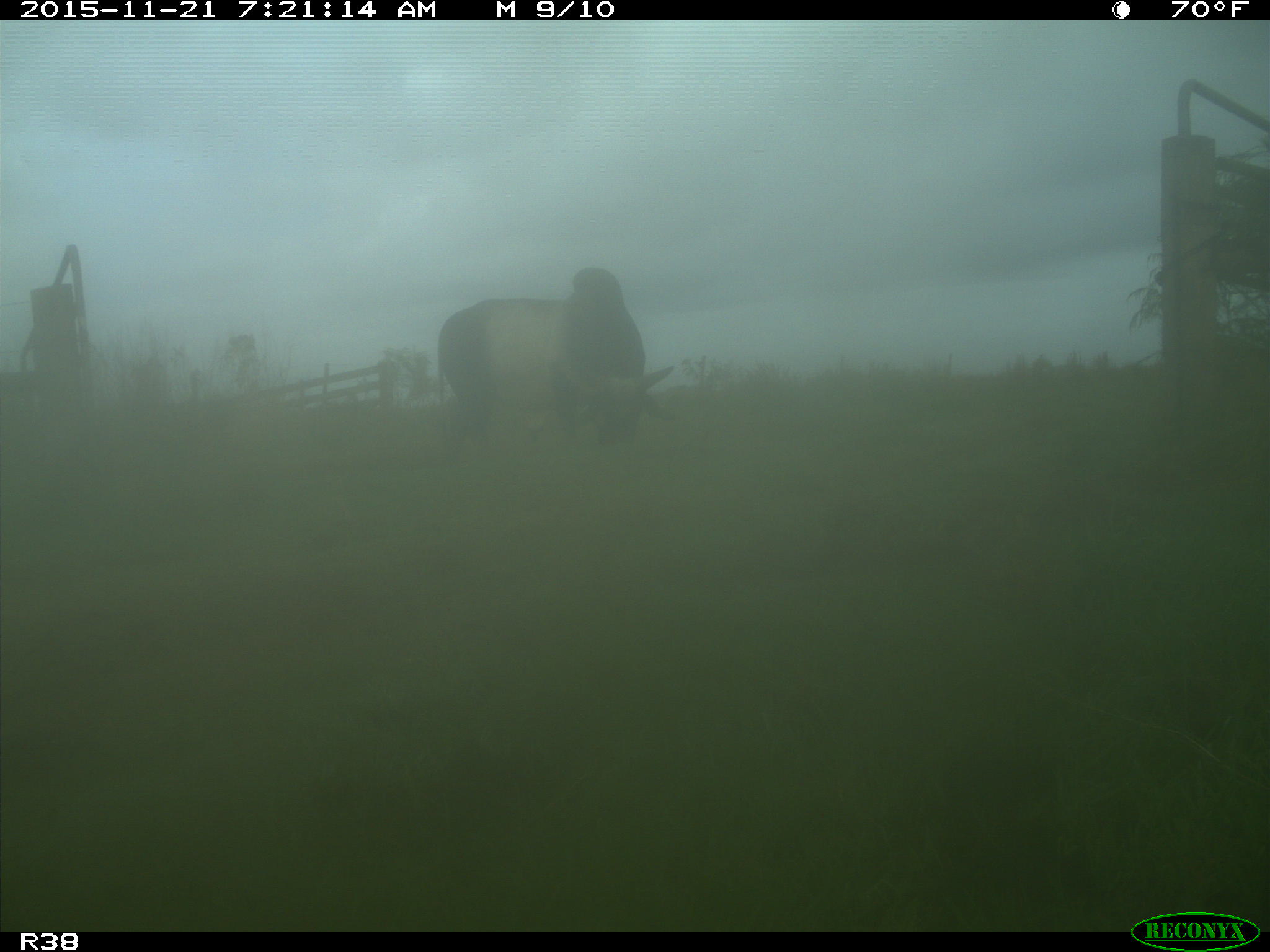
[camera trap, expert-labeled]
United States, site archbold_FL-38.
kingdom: Animalia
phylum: Chordata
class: Mammalia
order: Artiodactyla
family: Bovidae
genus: Bos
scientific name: Bos taurus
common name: domestic cow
Bos taurus (domestic cow).